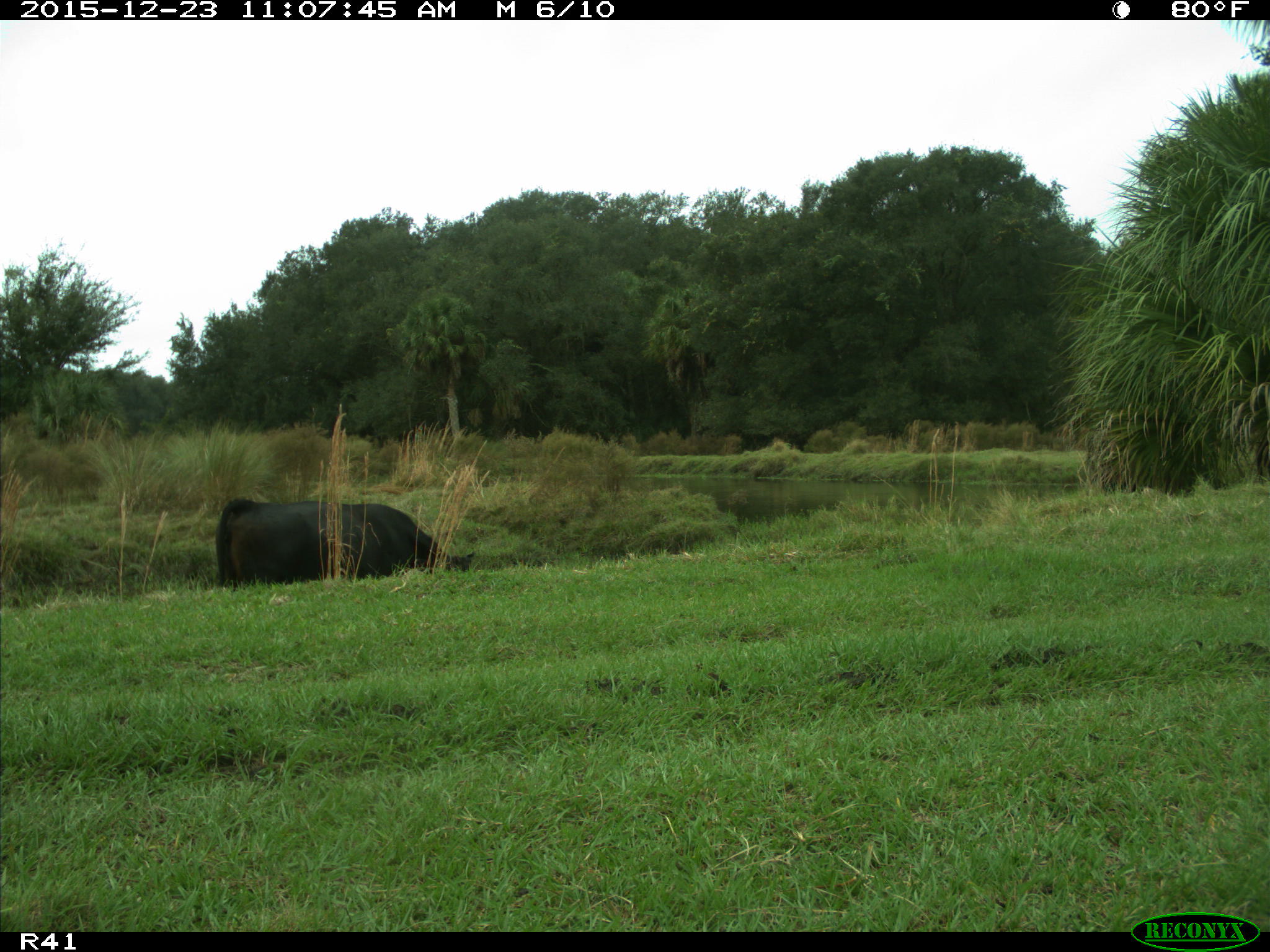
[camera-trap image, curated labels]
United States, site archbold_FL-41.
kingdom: Animalia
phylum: Chordata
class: Mammalia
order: Artiodactyla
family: Bovidae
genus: Bos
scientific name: Bos taurus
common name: domestic cow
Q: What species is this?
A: Bos taurus (domestic cow).